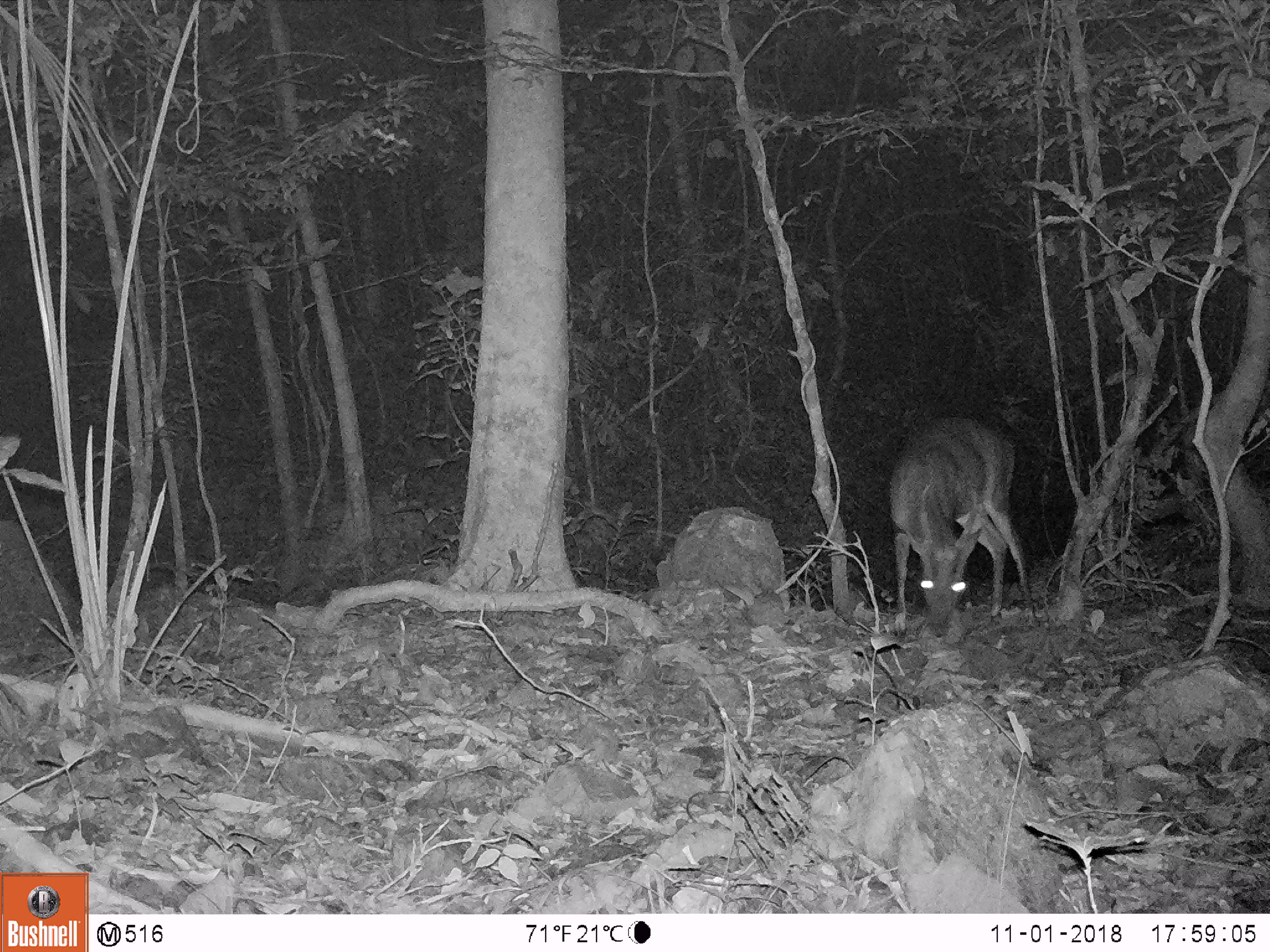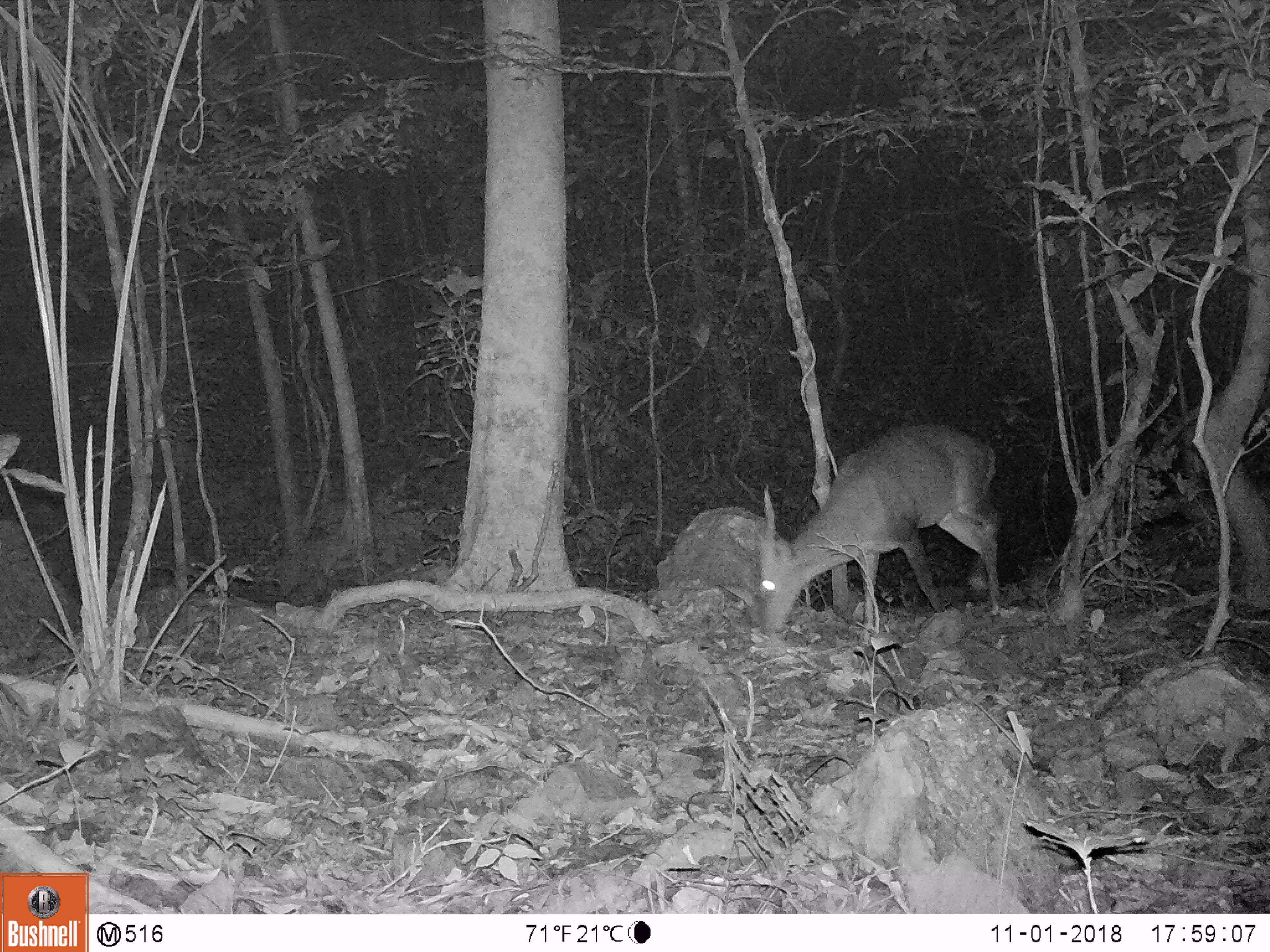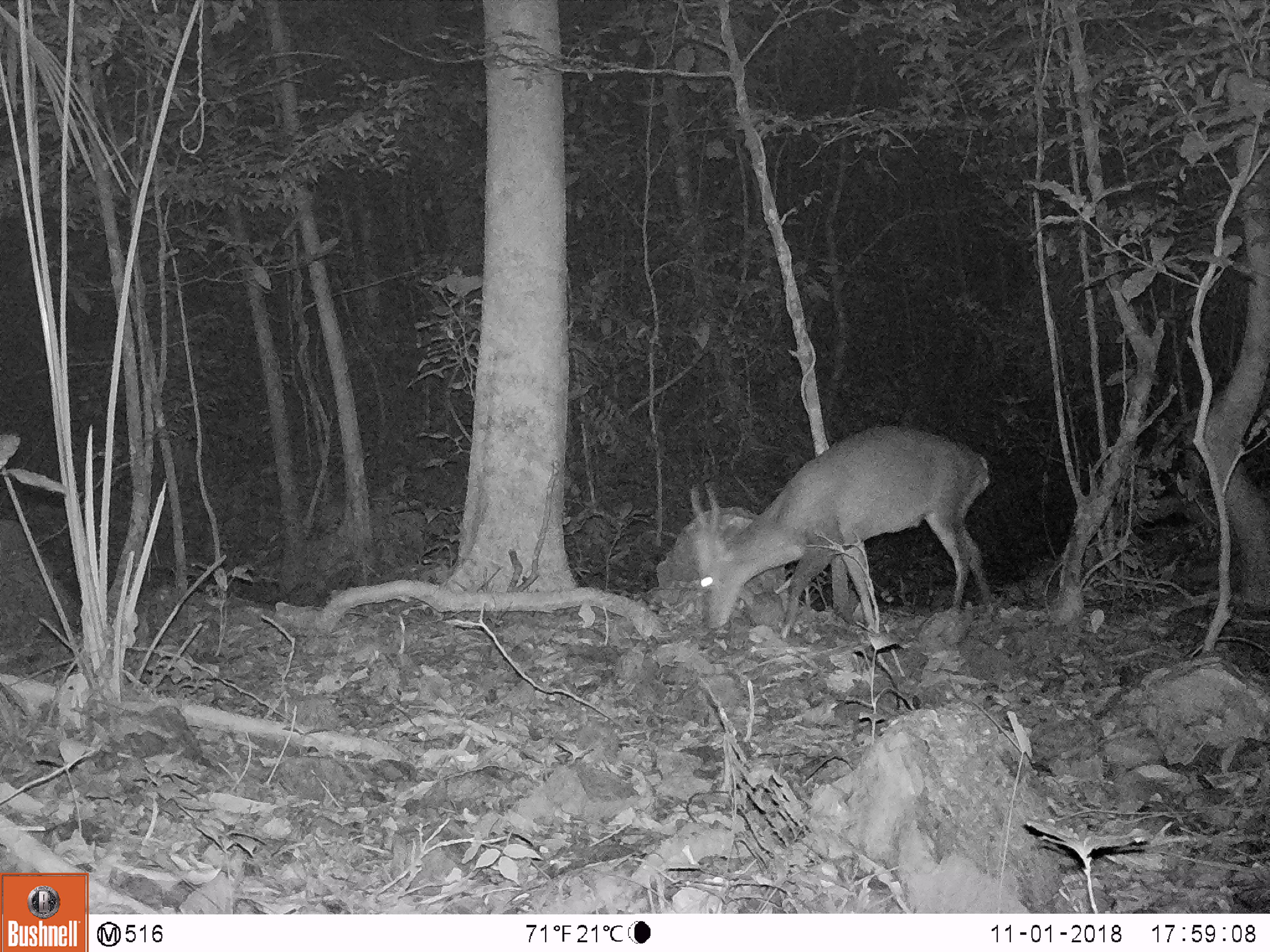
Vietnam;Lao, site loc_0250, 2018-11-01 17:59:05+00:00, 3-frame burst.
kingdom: Animalia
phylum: Chordata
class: Mammalia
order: Artiodactyla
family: Cervidae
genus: Muntiacus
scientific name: Muntiacus vuquangensis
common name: large-antlered muntjac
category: large antlered muntjac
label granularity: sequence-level